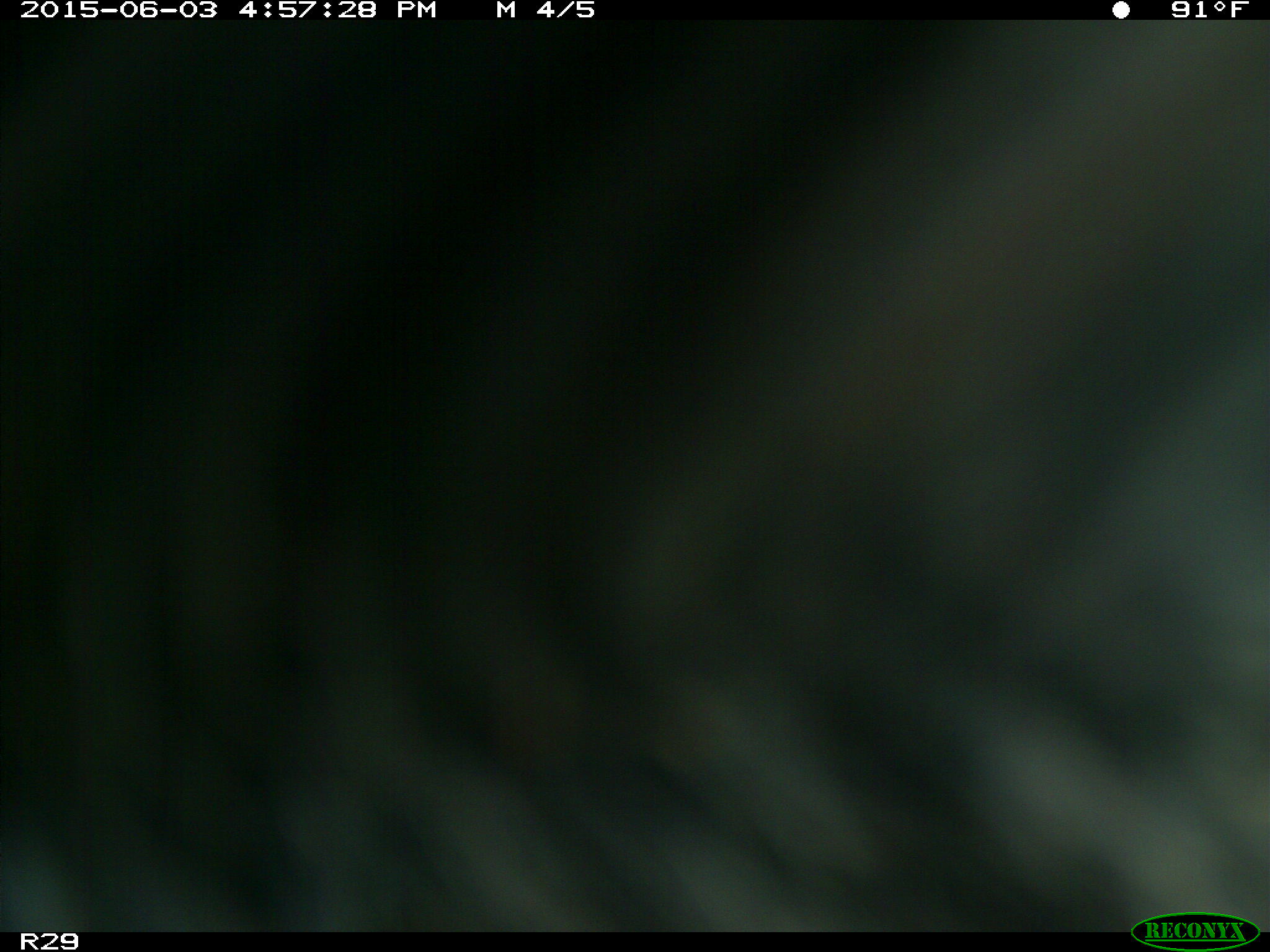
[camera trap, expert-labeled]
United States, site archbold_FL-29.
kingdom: Animalia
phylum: Chordata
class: Mammalia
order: Artiodactyla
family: Bovidae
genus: Bos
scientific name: Bos taurus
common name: domestic cow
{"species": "Bos taurus (domestic cow)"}